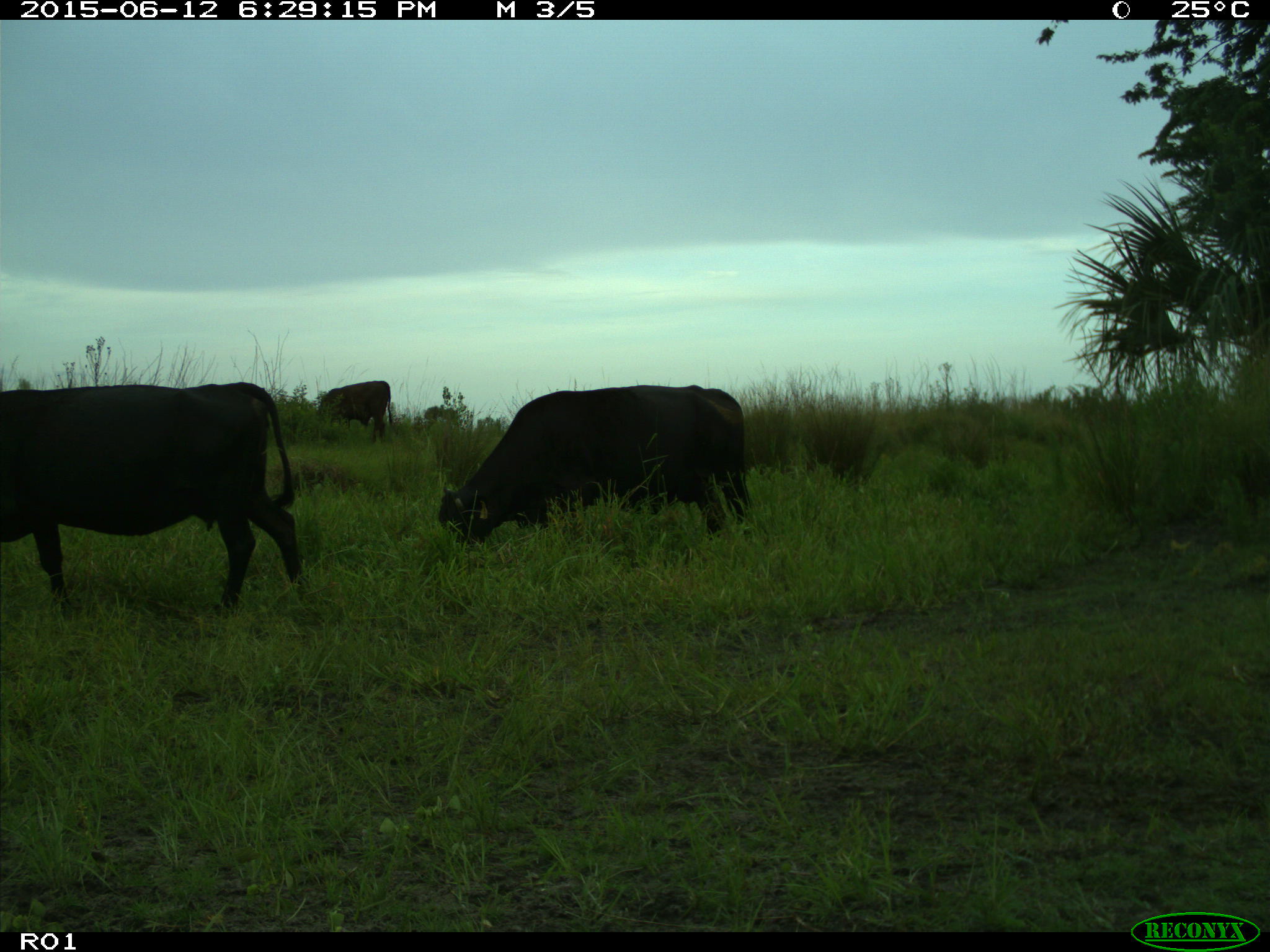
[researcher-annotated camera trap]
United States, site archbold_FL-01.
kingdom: Animalia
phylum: Chordata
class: Mammalia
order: Artiodactyla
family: Bovidae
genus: Bos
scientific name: Bos taurus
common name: domestic cow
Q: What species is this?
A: Bos taurus (domestic cow).